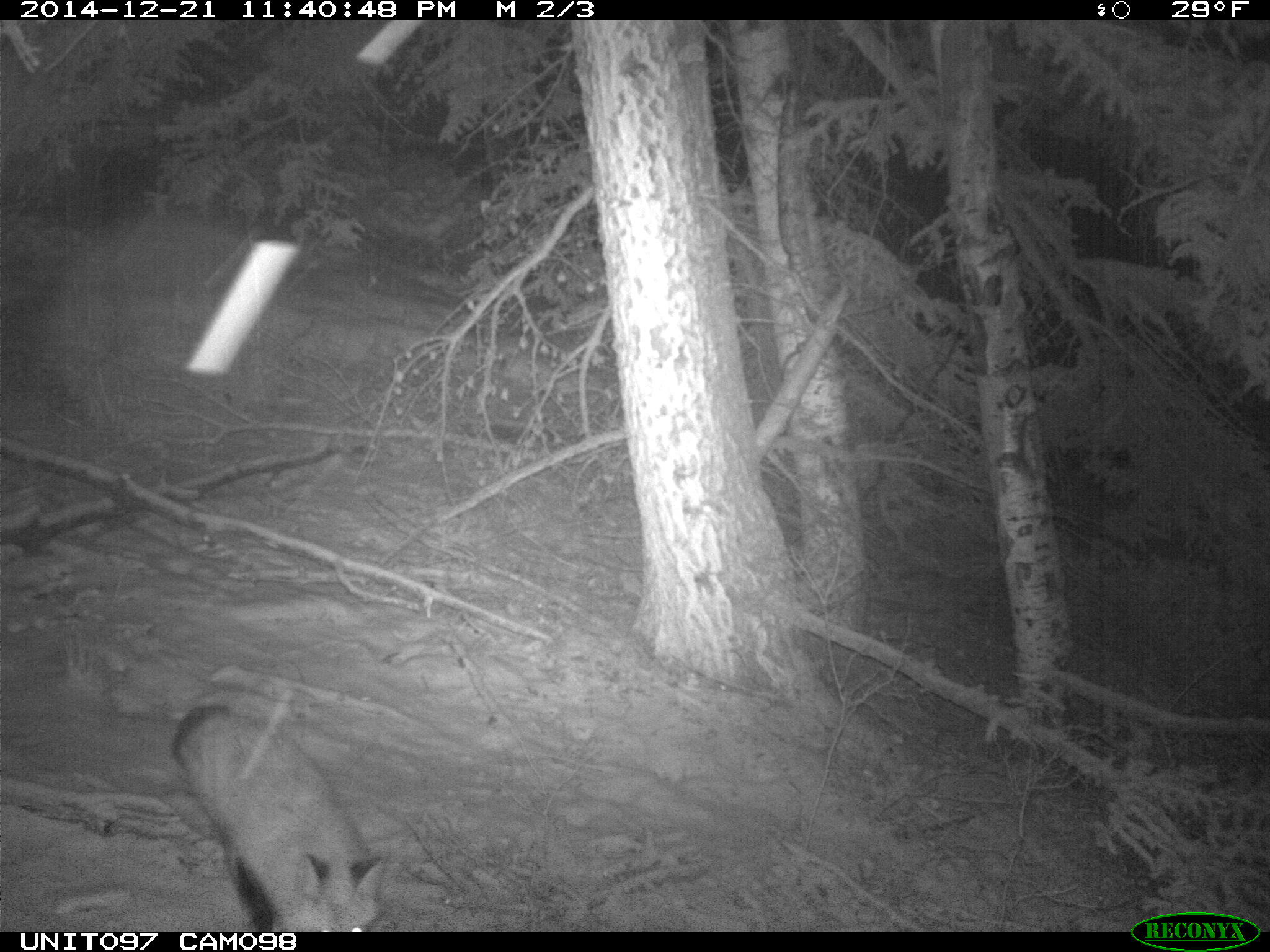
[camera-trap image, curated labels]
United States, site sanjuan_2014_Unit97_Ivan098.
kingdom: Animalia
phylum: Chordata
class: Mammalia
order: Carnivora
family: Canidae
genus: Vulpes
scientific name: Vulpes vulpes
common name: red fox